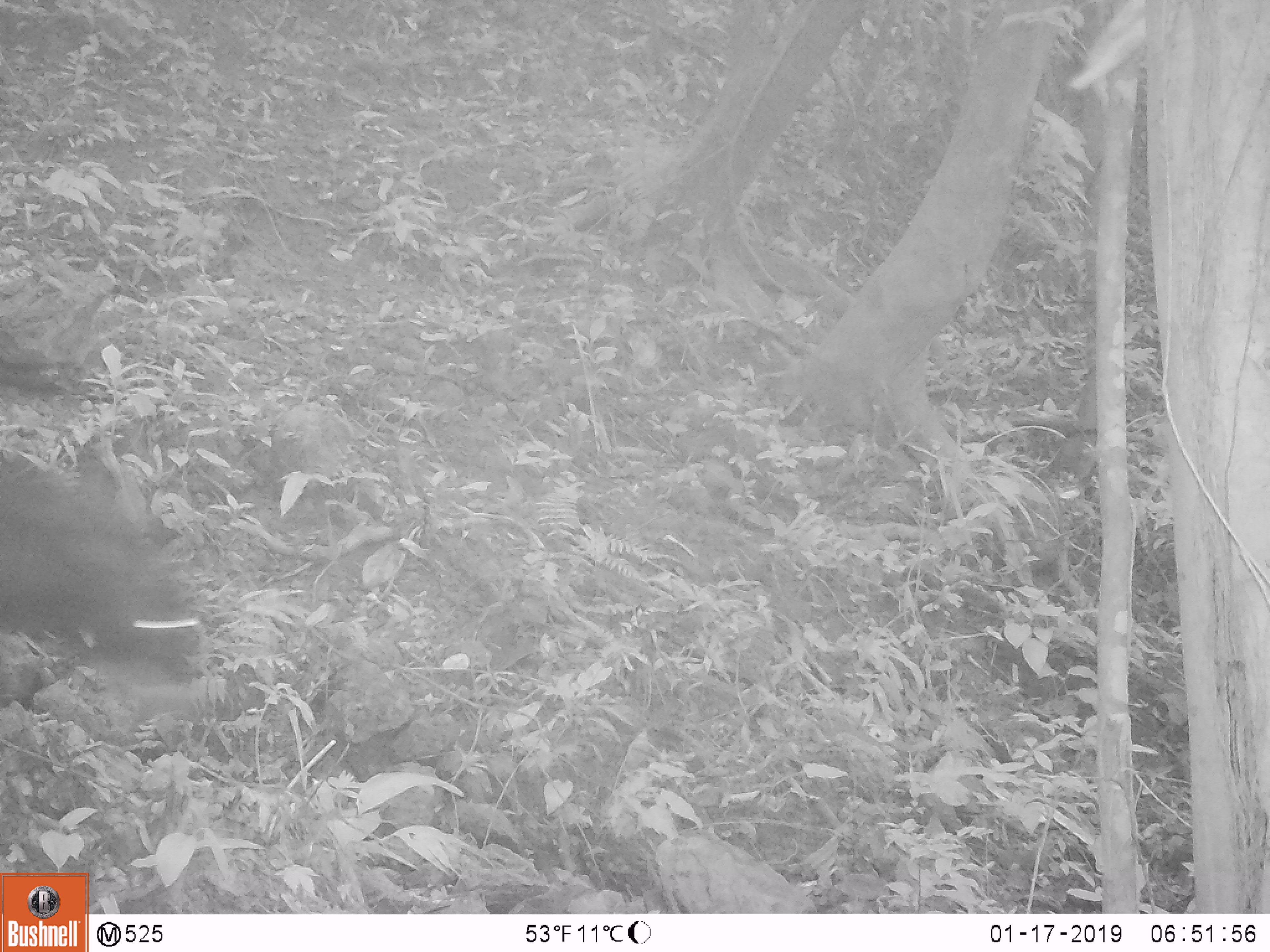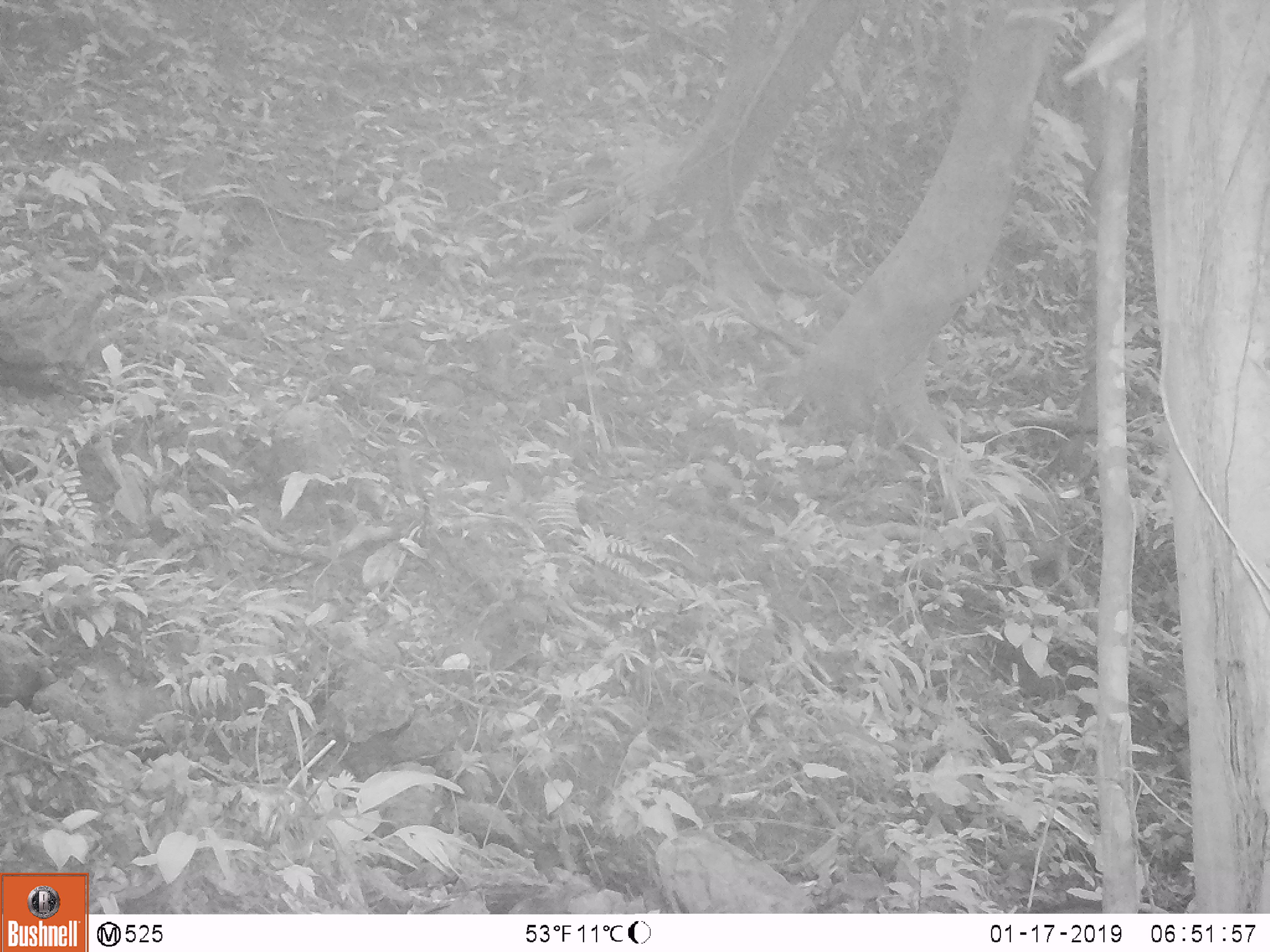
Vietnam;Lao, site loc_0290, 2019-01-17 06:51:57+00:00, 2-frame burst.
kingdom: Animalia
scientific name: Animalia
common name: animal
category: unidentified animal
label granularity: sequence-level